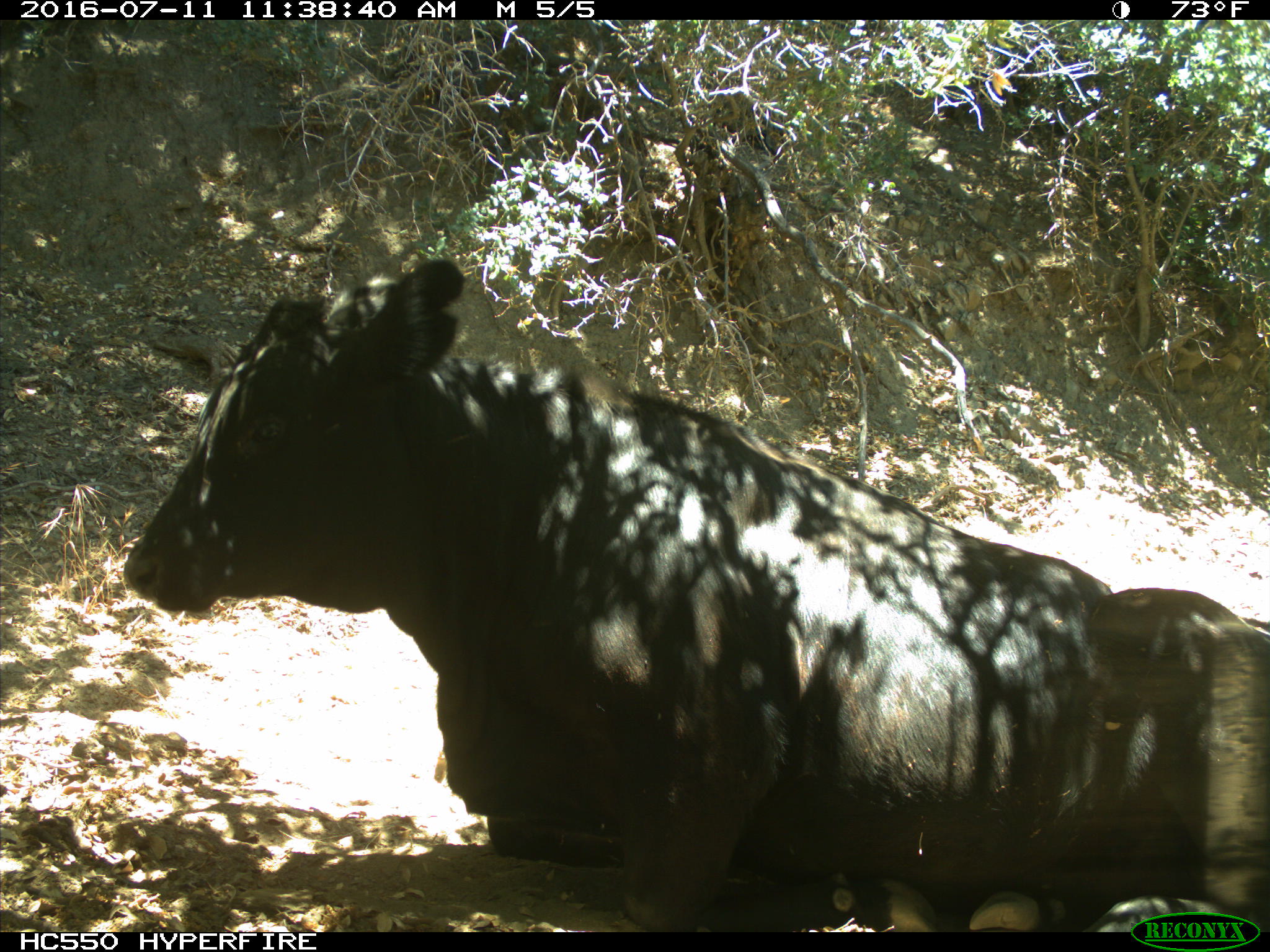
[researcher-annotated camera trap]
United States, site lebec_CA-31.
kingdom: Animalia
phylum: Chordata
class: Mammalia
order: Artiodactyla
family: Bovidae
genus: Bos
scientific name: Bos taurus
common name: domestic cow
Bos taurus (domestic cow).